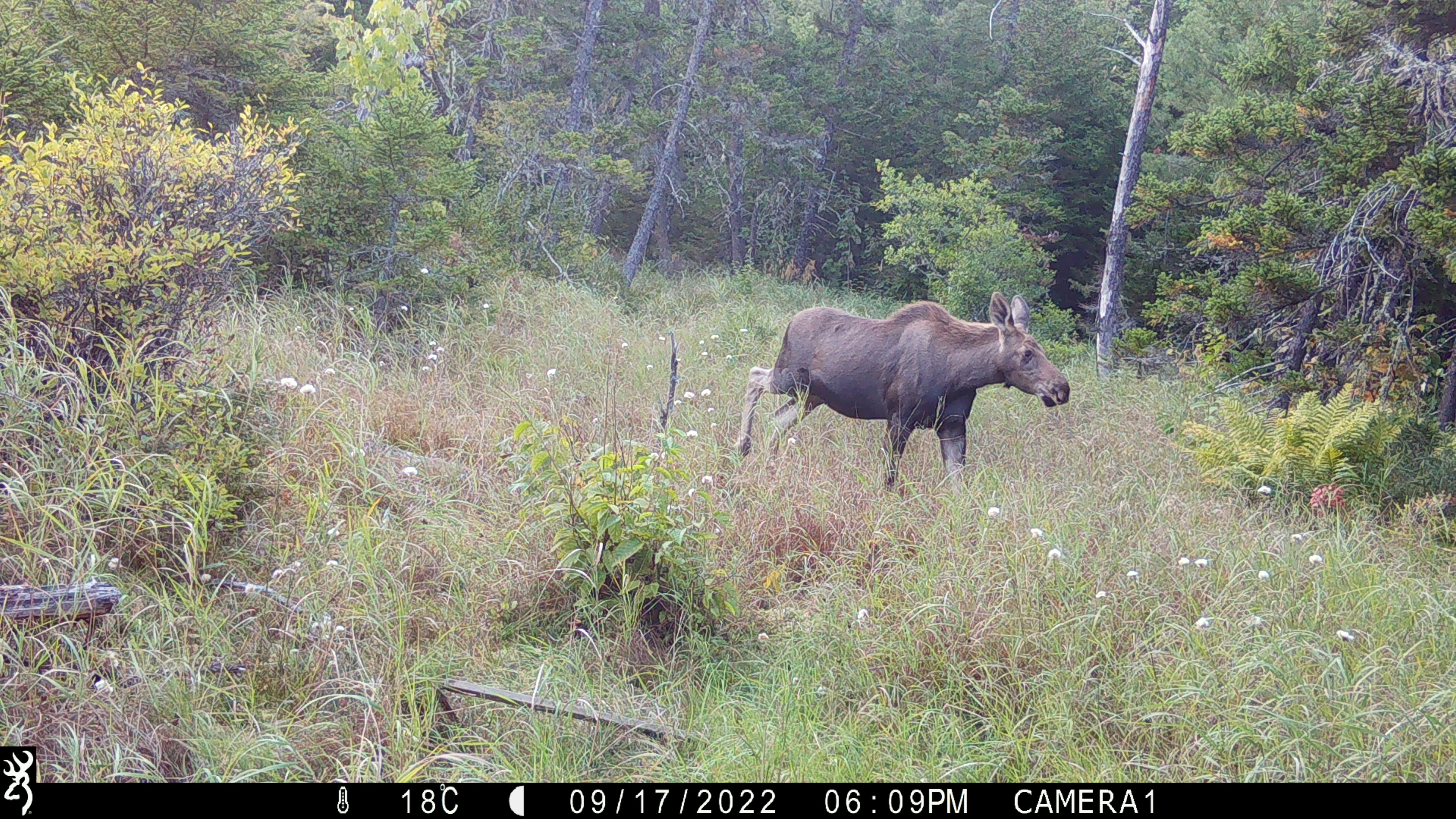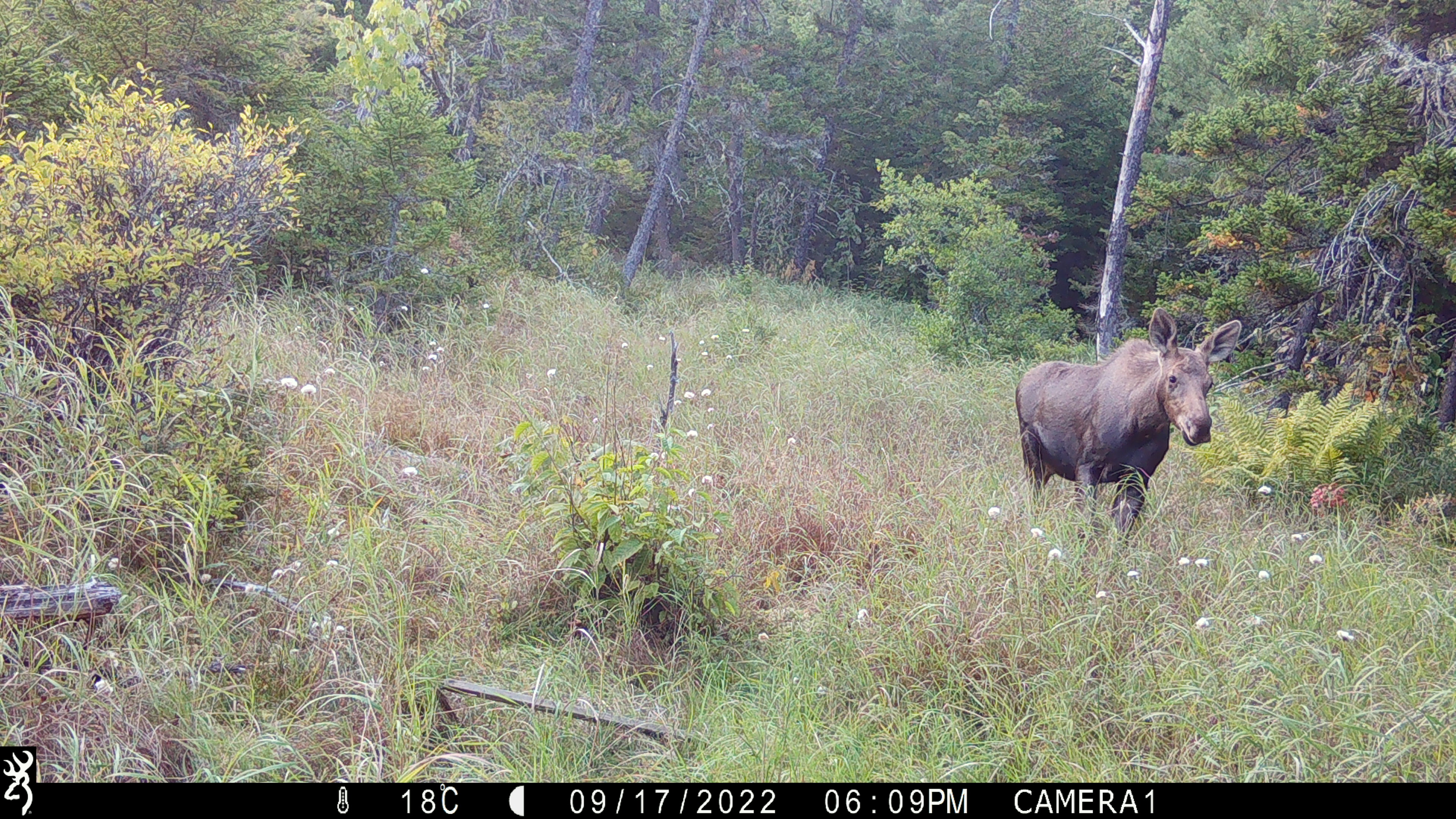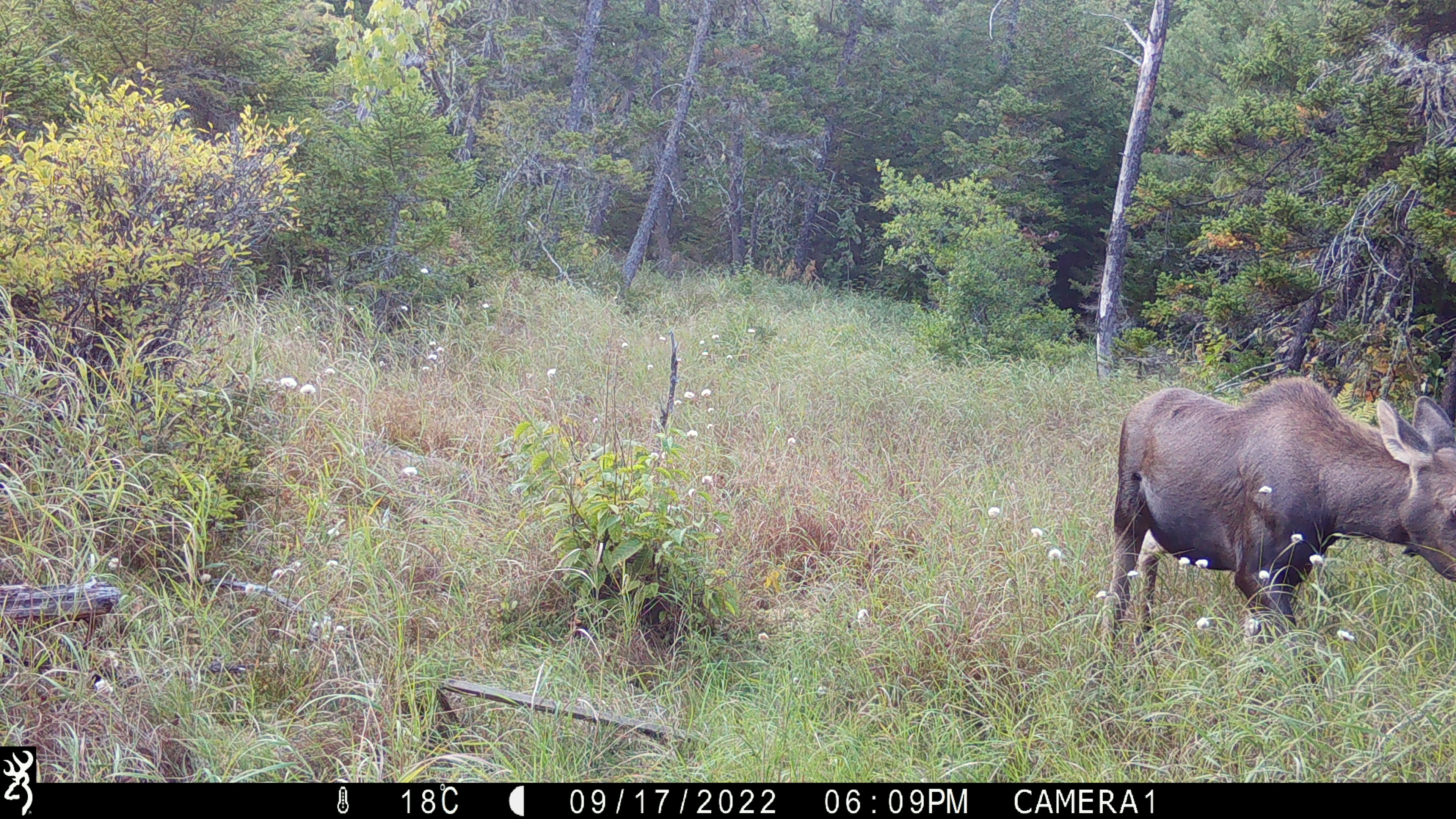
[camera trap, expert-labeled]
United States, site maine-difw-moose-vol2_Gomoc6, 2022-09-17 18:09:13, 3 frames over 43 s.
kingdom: Animalia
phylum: Chordata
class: Mammalia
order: Artiodactyla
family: Cervidae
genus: Alces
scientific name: Alces alces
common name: moose